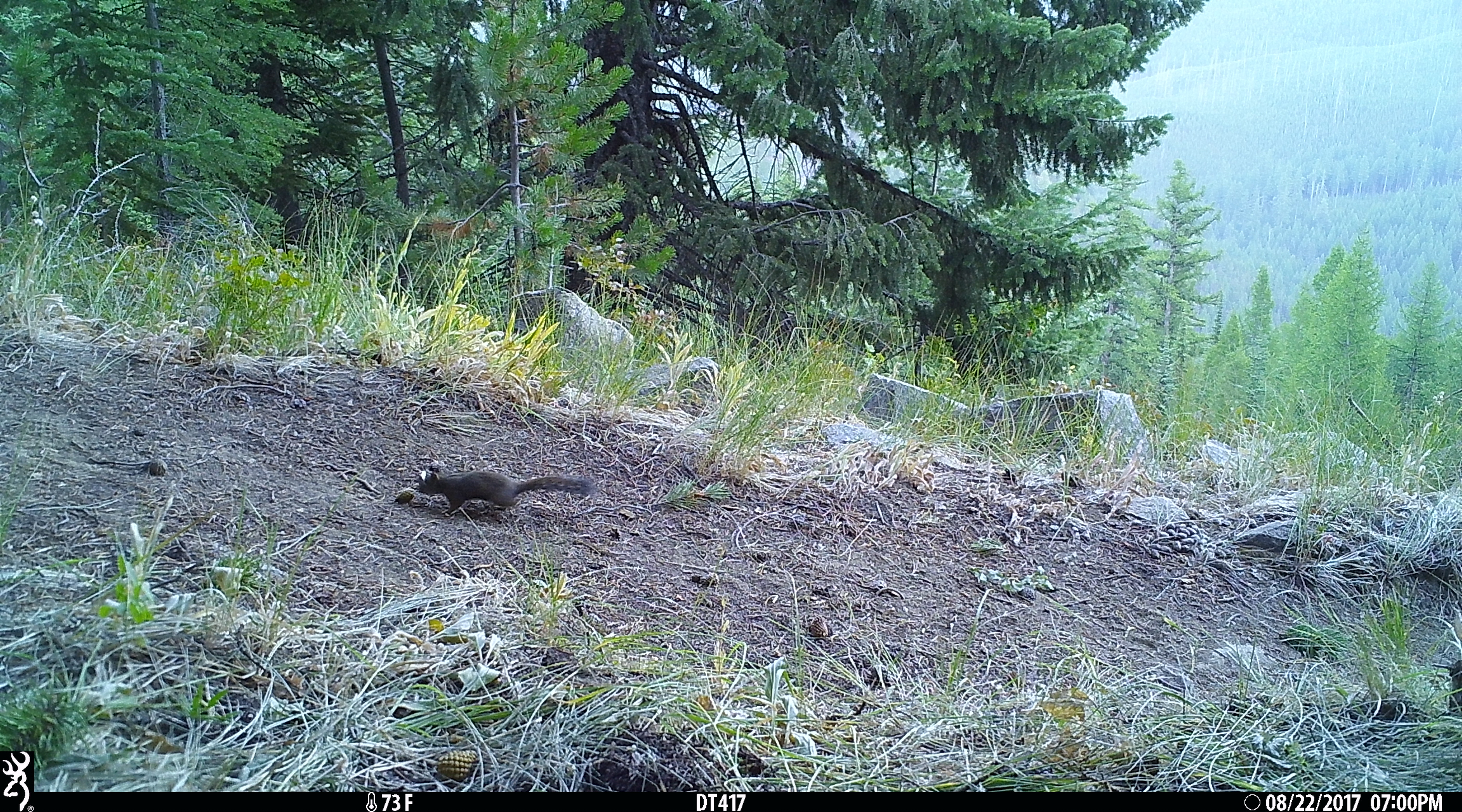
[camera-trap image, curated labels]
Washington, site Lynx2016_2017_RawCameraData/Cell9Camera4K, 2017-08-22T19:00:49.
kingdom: Animalia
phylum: Chordata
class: Mammalia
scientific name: Mammalia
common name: small mammal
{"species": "small mammal (Mammalia)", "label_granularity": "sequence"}